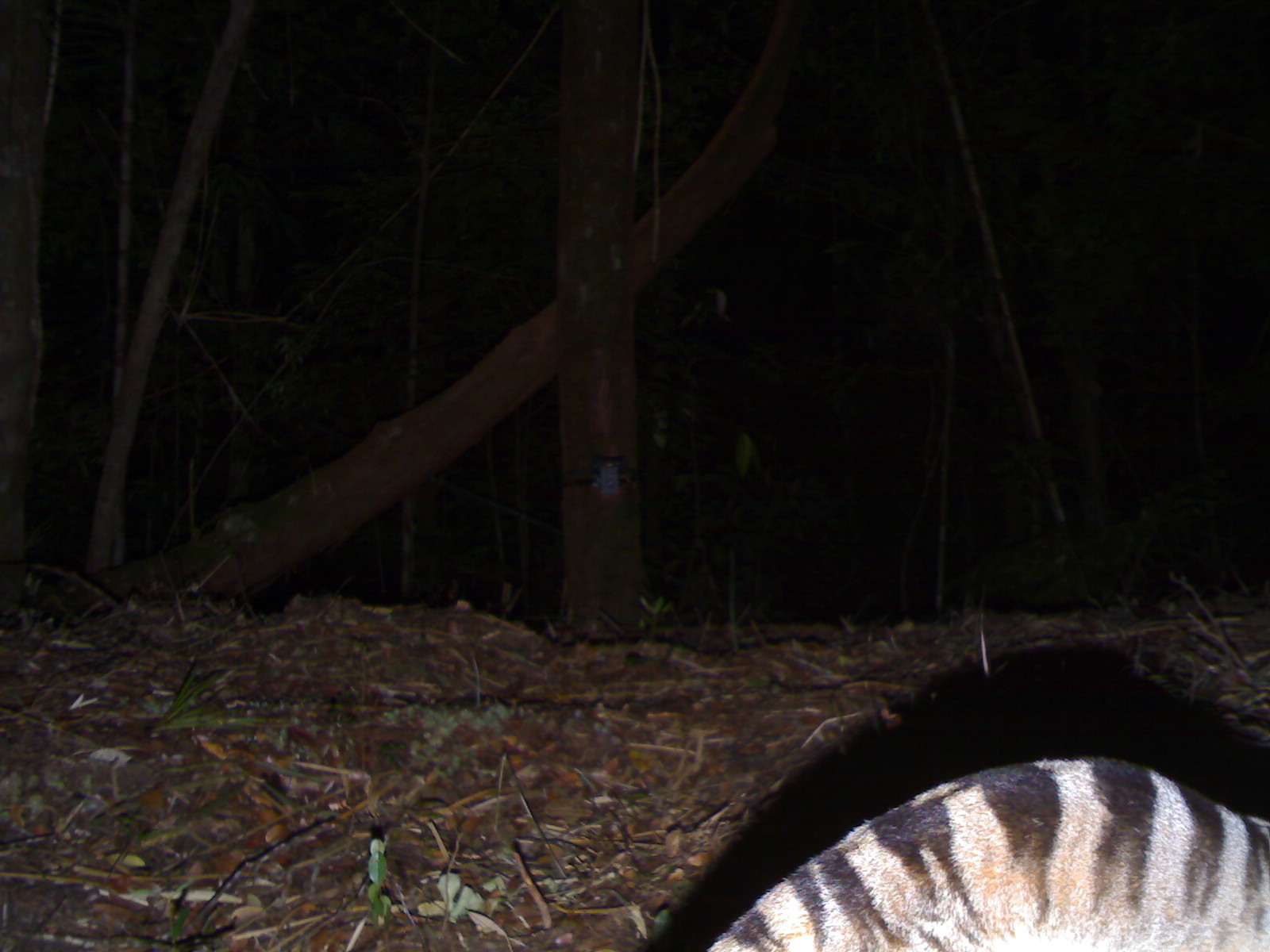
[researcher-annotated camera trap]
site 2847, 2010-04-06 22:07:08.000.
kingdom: Animalia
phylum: Chordata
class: Mammalia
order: Carnivora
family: Viverridae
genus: Hemigalus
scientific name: Hemigalus derbyanus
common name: banded civet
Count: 1.